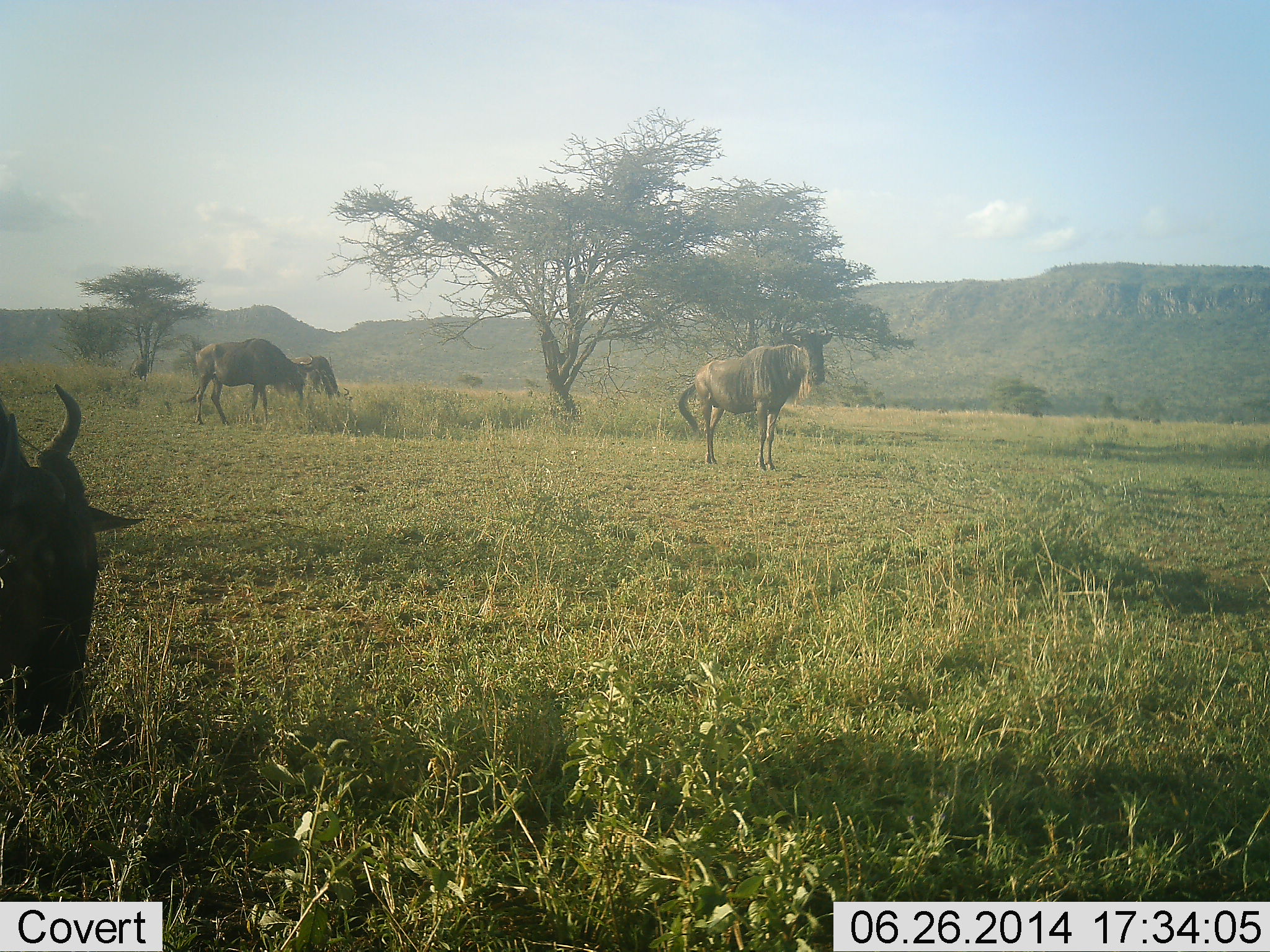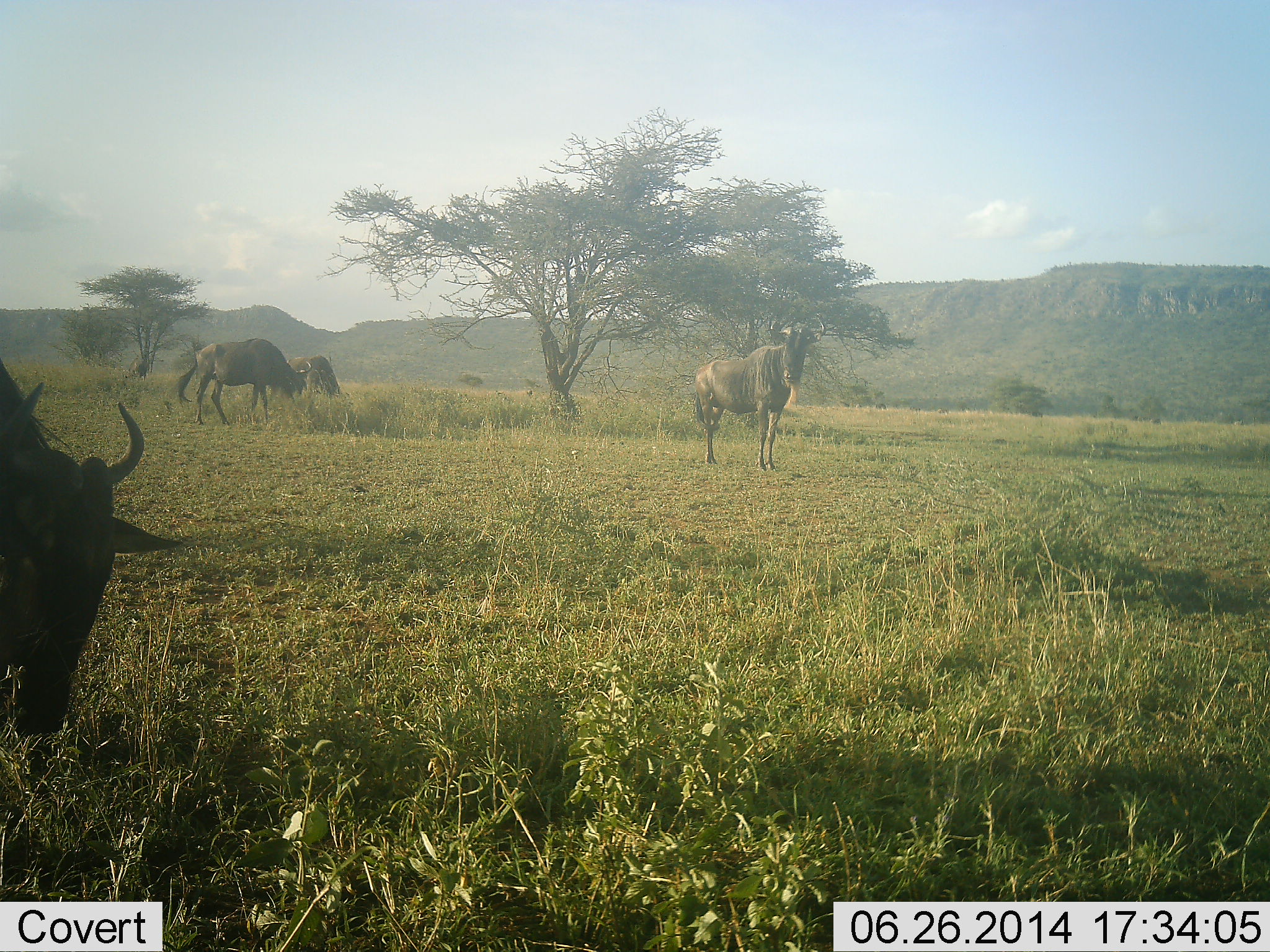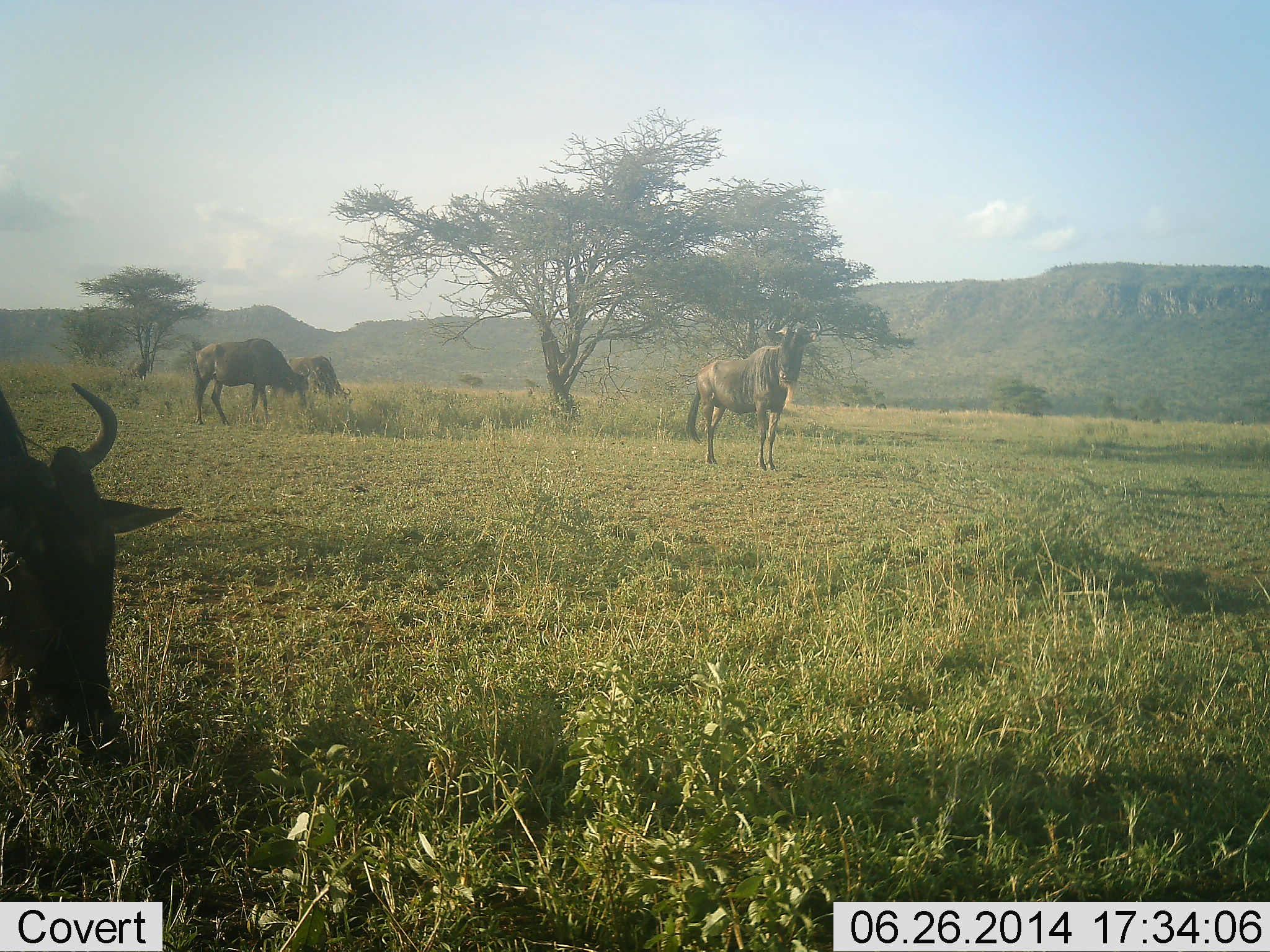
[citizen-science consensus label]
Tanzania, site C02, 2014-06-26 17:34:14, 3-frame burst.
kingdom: Animalia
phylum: Chordata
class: Mammalia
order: Artiodactyla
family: Bovidae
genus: Connochaetes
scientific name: Connochaetes taurinus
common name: blue wildebeest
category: wildebeest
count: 4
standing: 90%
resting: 0%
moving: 0%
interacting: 0%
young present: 0%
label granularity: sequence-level